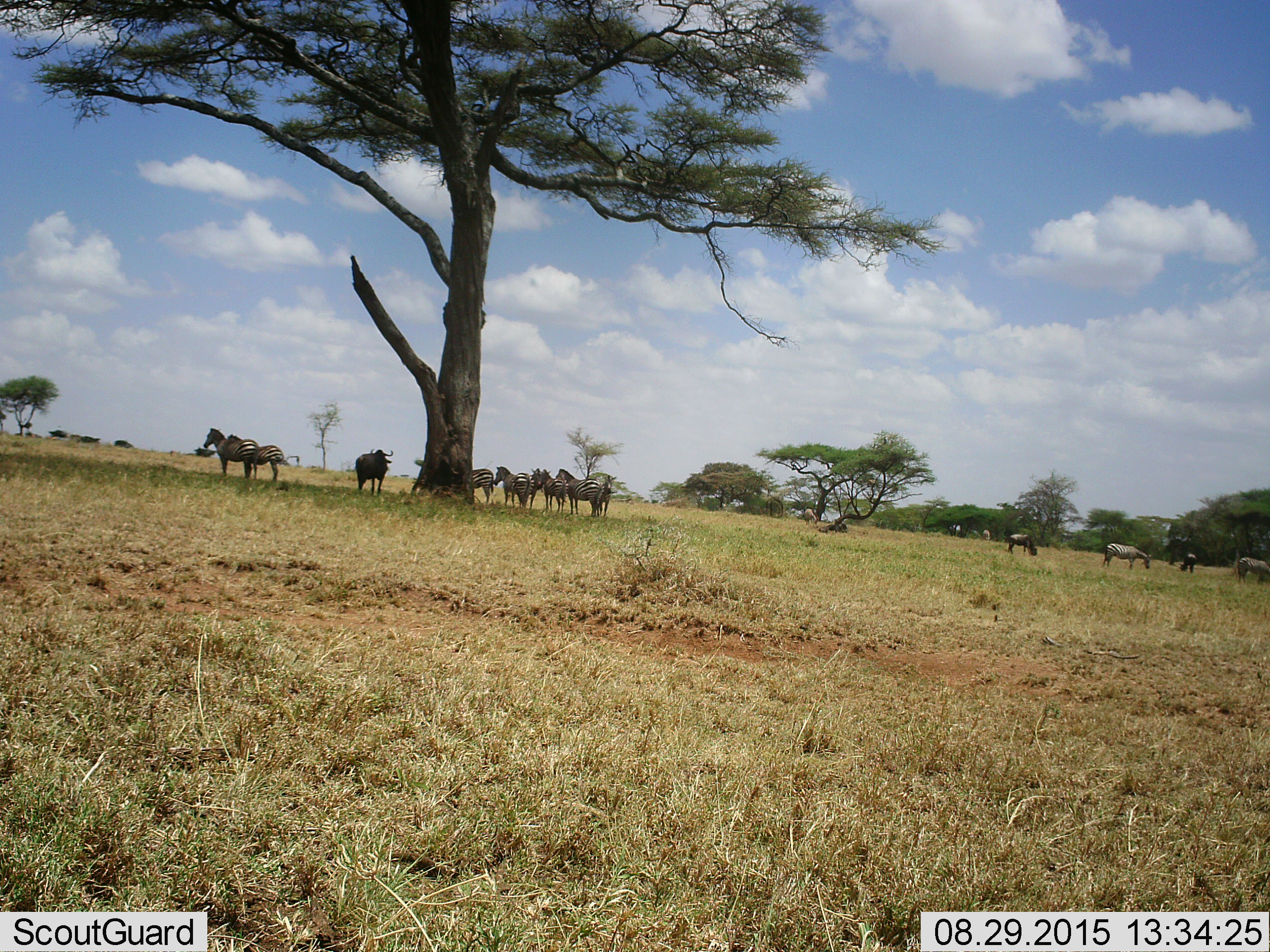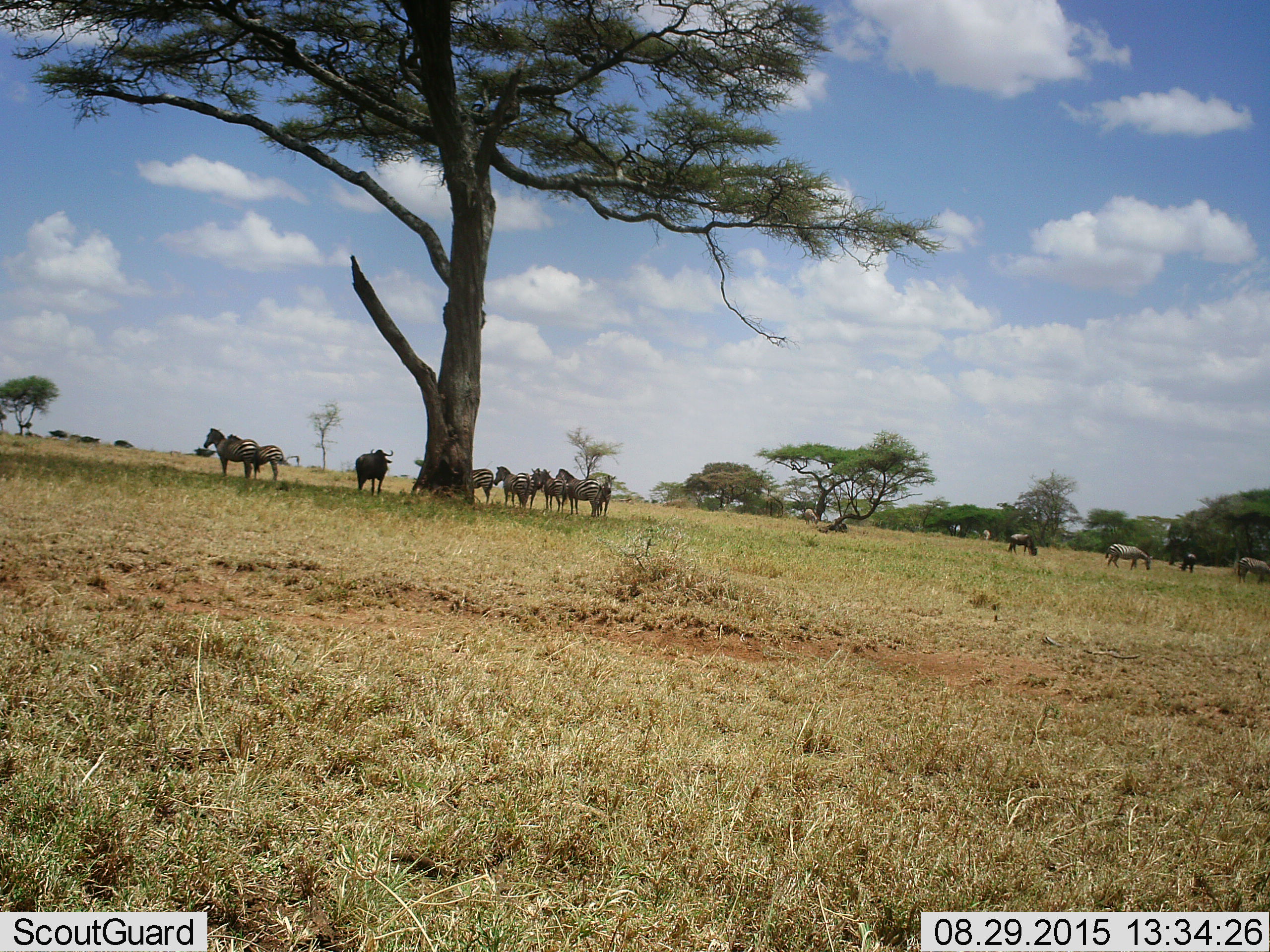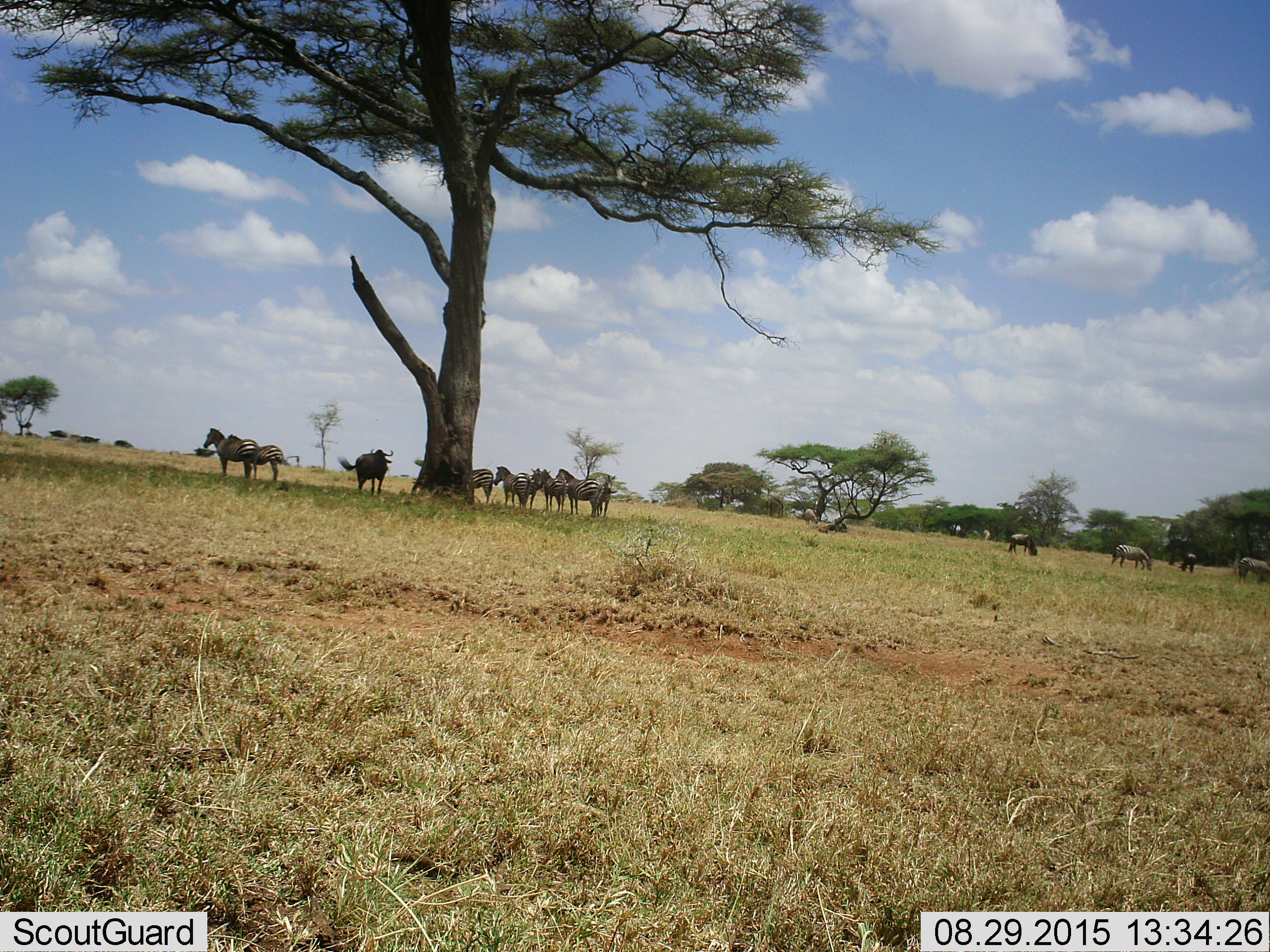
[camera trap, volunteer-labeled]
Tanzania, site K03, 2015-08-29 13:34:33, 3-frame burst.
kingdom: Animalia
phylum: Chordata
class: Mammalia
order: Artiodactyla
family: Bovidae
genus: Connochaetes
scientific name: Connochaetes taurinus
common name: blue wildebeest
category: wildebeest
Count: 3.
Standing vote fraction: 86%.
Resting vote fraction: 0%.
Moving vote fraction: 0%.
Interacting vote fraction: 0%.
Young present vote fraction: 0%.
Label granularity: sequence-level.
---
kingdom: Animalia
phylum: Chordata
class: Mammalia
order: Perissodactyla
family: Equidae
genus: Equus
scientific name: Equus quagga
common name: plains zebra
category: zebra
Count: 11-50.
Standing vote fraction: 100%.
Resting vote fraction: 0%.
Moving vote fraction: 20%.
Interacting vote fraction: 0%.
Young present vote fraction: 0%.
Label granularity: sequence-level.